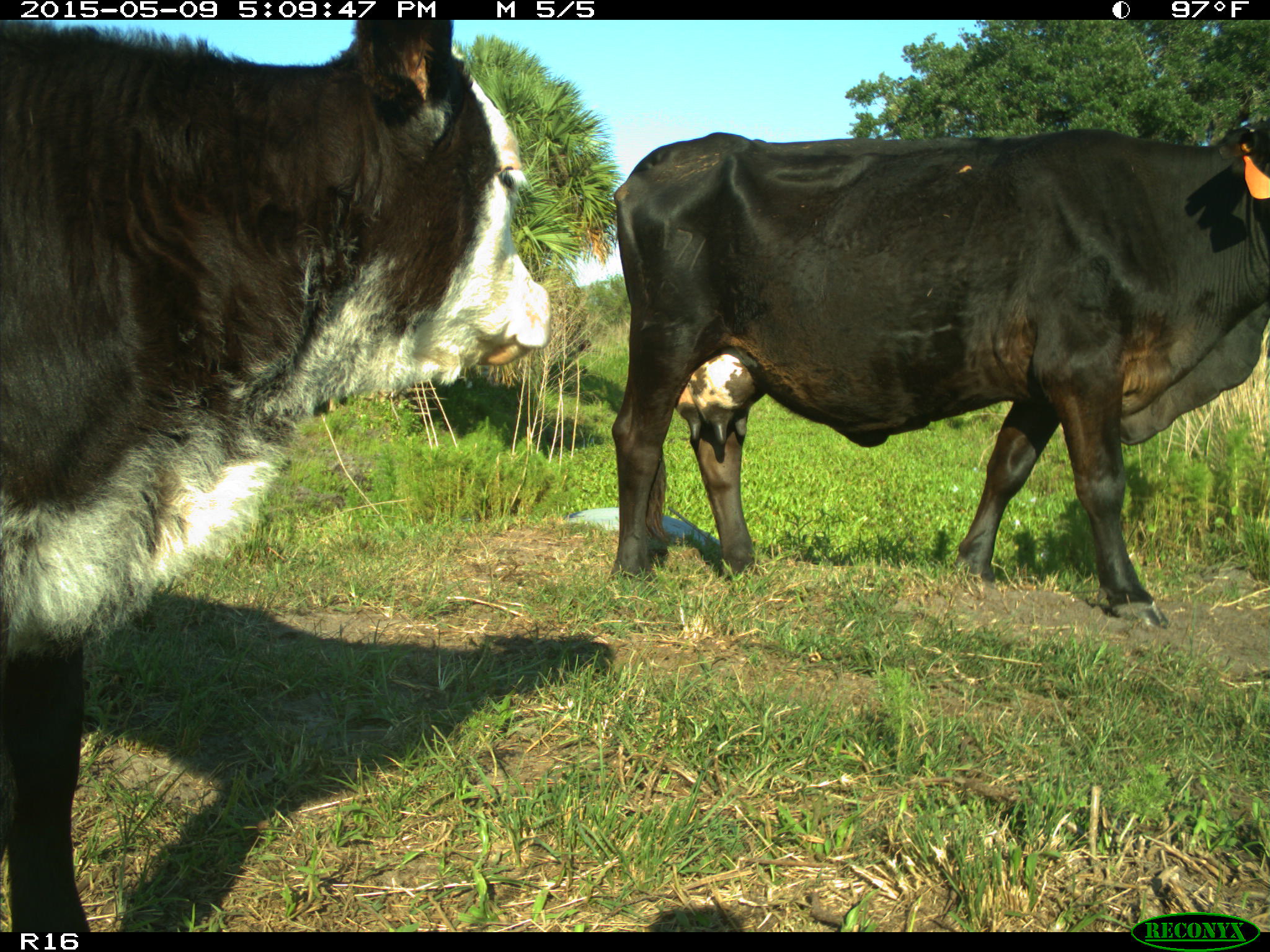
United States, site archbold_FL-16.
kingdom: Animalia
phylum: Chordata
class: Mammalia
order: Artiodactyla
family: Suidae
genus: Sus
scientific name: Sus scrofa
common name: wild boar